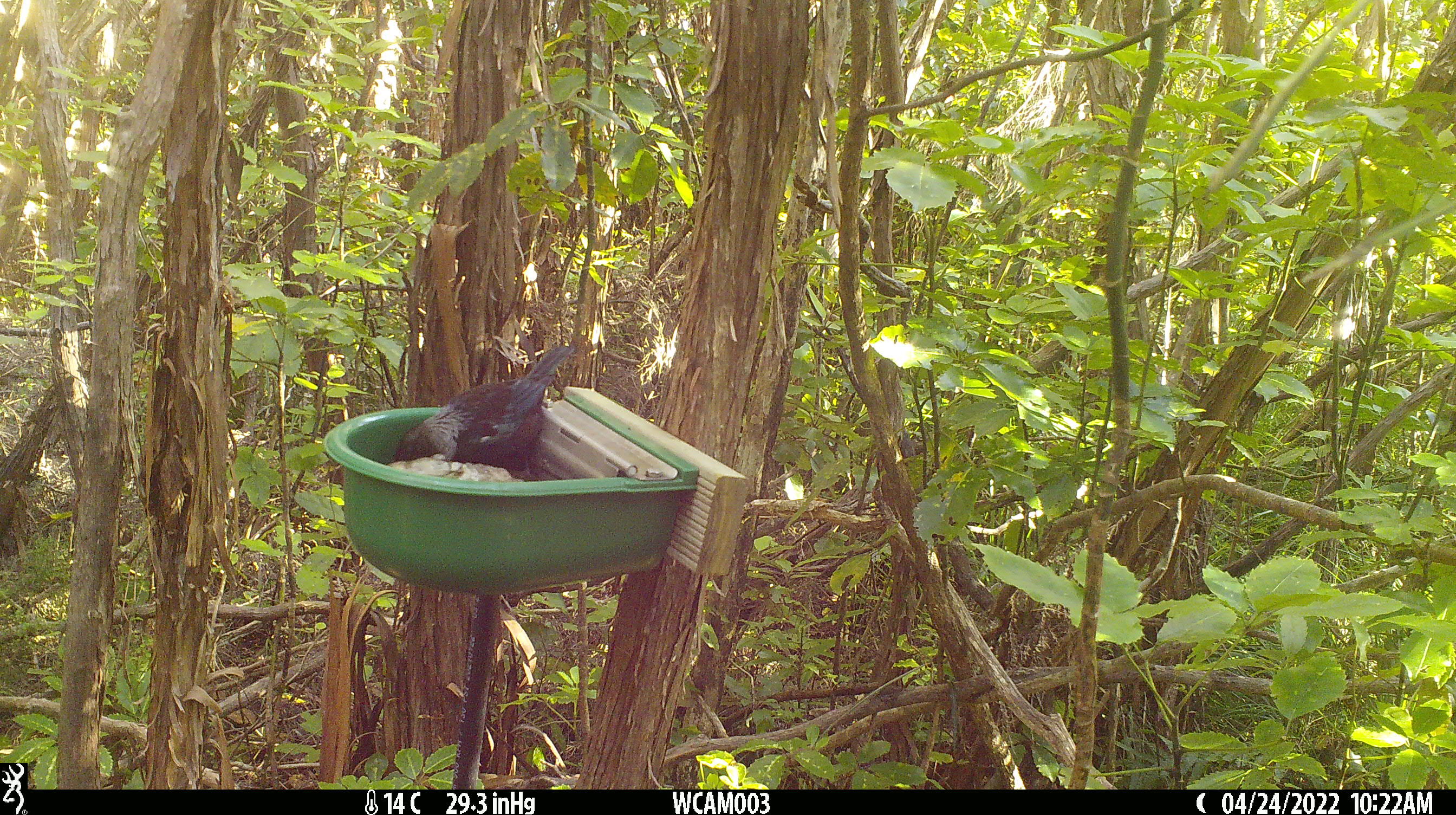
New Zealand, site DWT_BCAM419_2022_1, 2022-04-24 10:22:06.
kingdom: Animalia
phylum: Chordata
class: Aves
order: Passeriformes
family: Meliphagidae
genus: Prosthemadera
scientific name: Prosthemadera novaeseelandiae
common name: tui